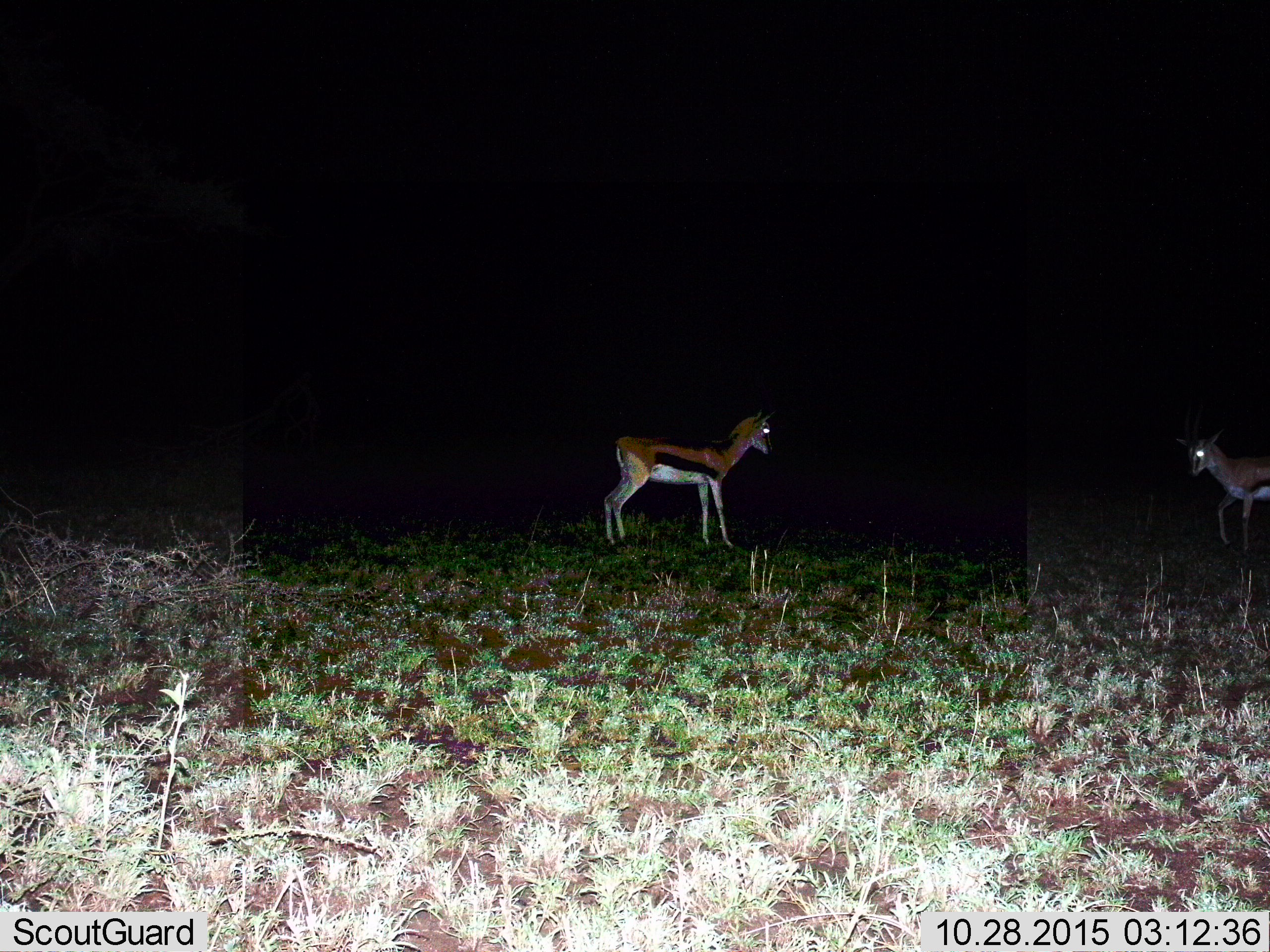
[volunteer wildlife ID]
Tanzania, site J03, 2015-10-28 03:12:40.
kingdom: Animalia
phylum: Chordata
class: Mammalia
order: Artiodactyla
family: Bovidae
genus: Eudorcas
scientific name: Eudorcas thomsonii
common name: thomson's gazelle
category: gazellethomsons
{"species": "gazellethomsons (thomson's gazelle) (Eudorcas thomsonii)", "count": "2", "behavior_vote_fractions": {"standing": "90%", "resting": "0%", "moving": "20%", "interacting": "10%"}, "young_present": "0%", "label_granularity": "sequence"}